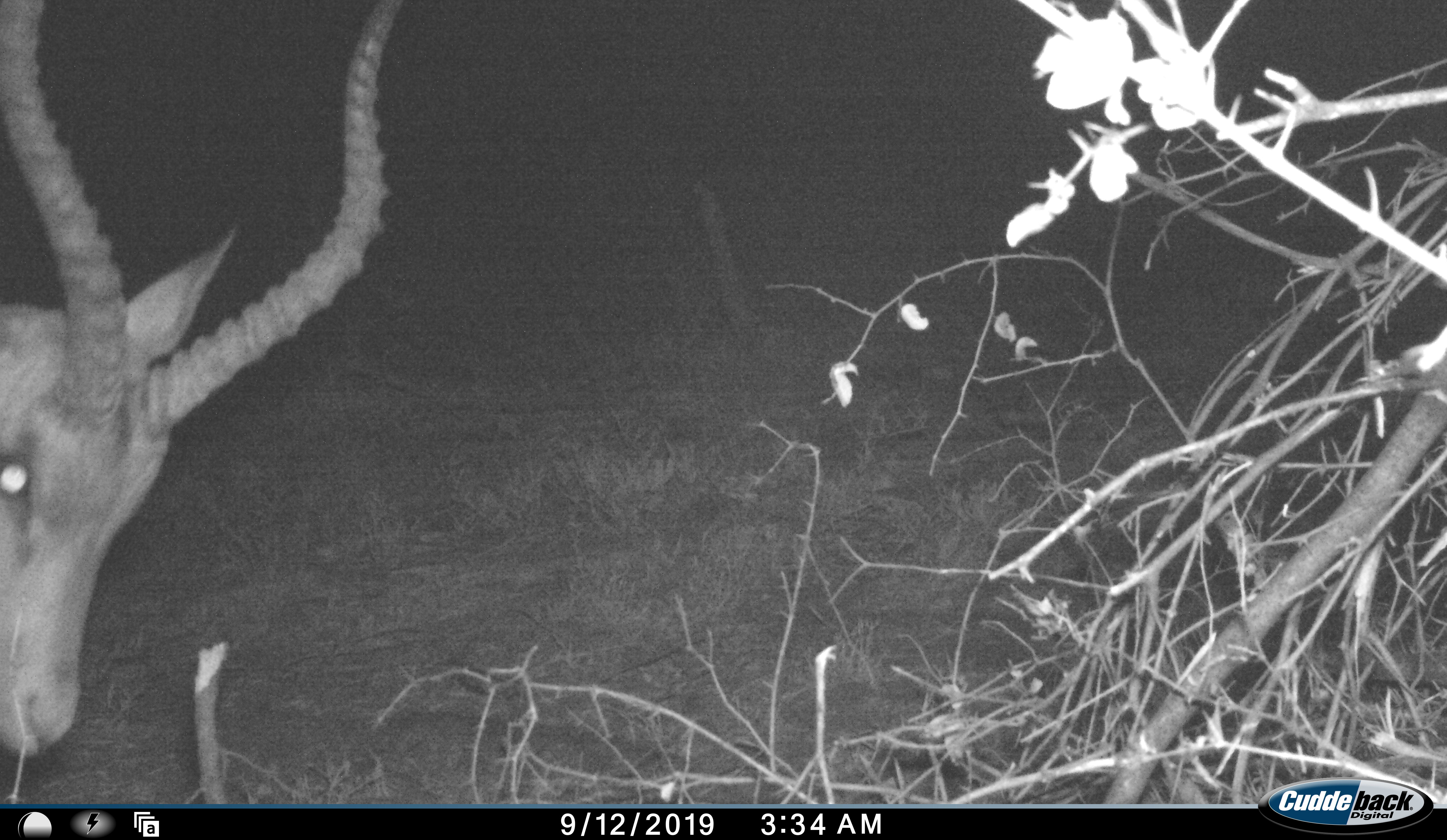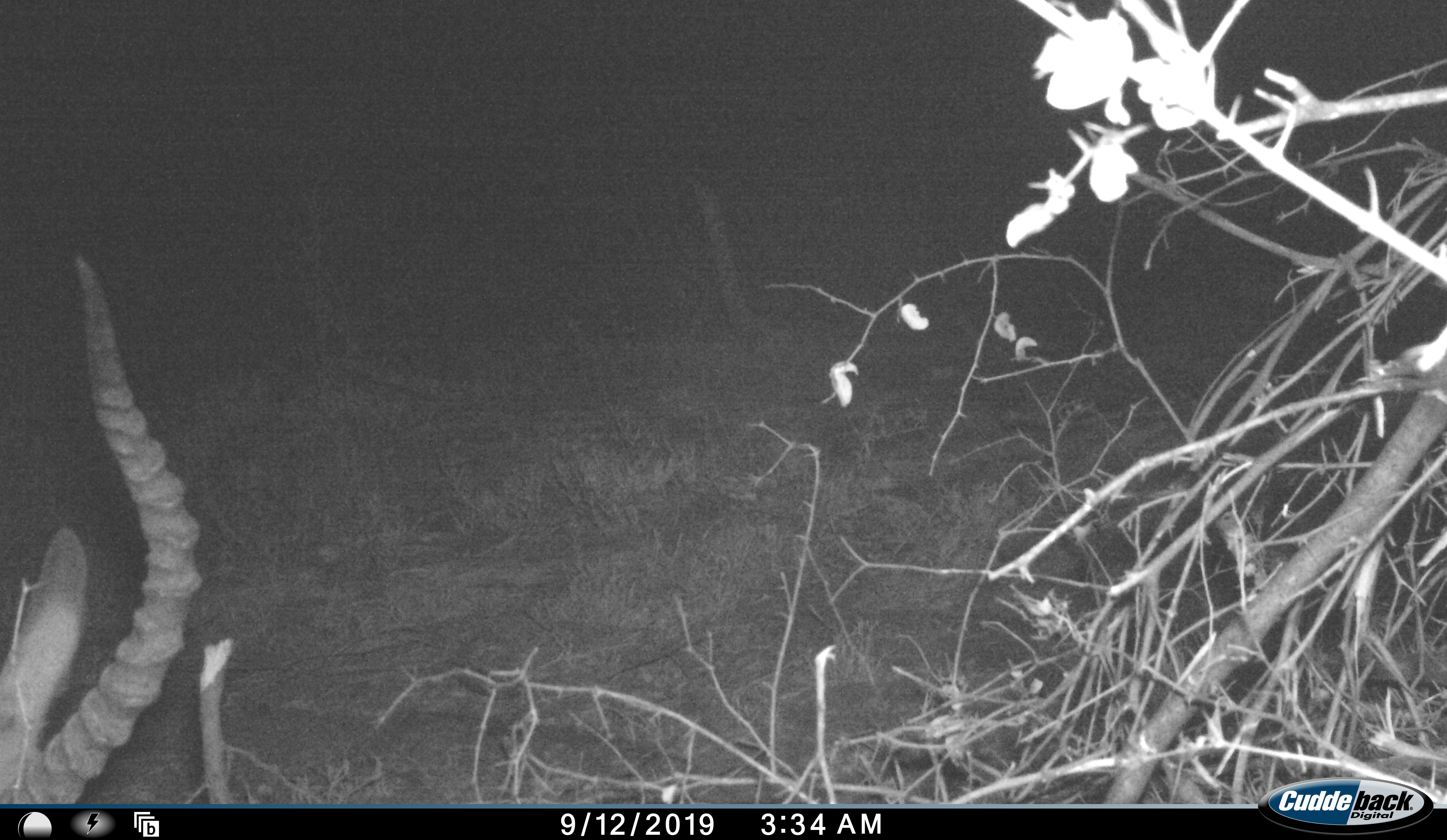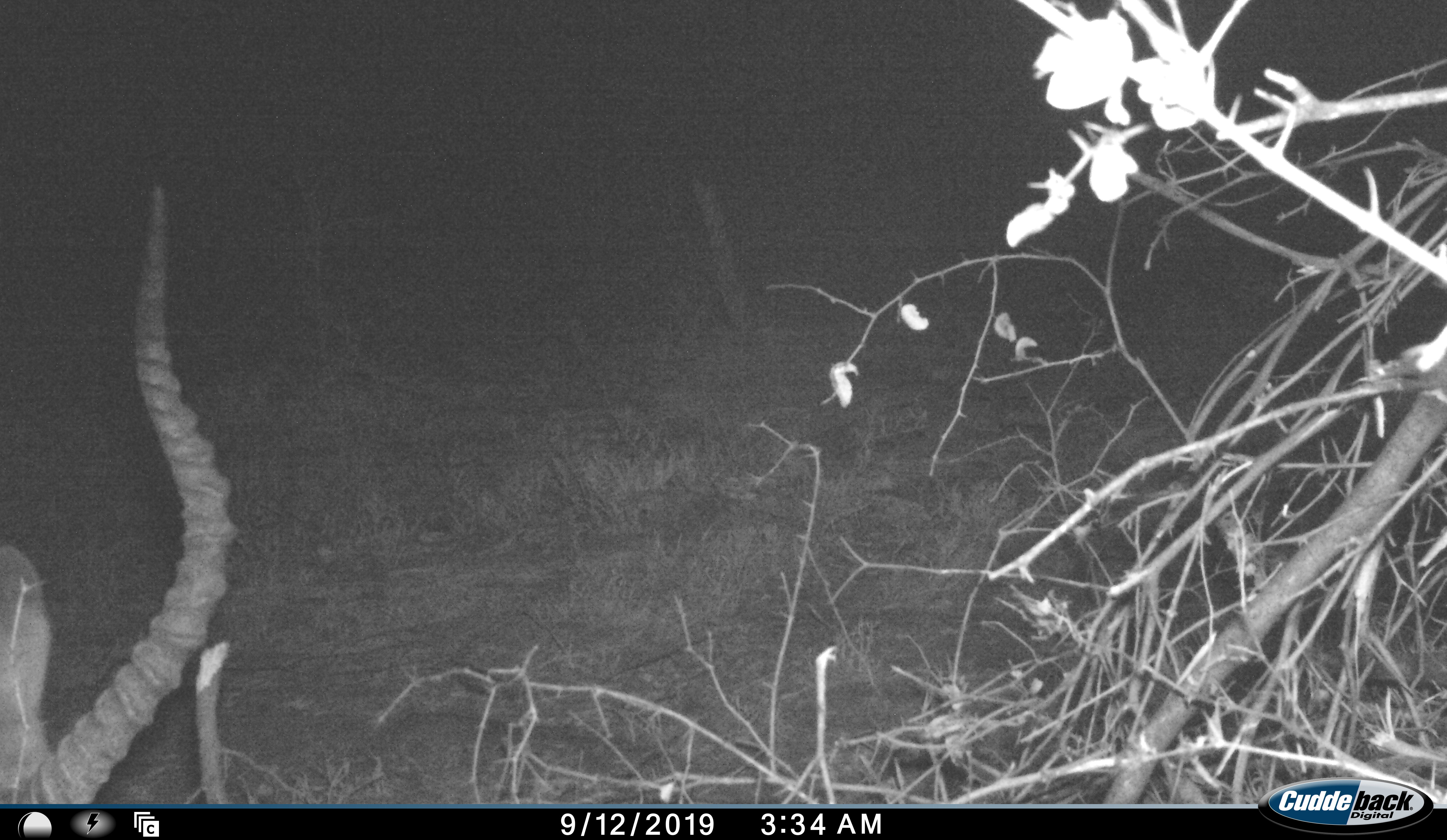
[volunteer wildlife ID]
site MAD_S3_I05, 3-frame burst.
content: unidentified animal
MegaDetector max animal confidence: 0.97